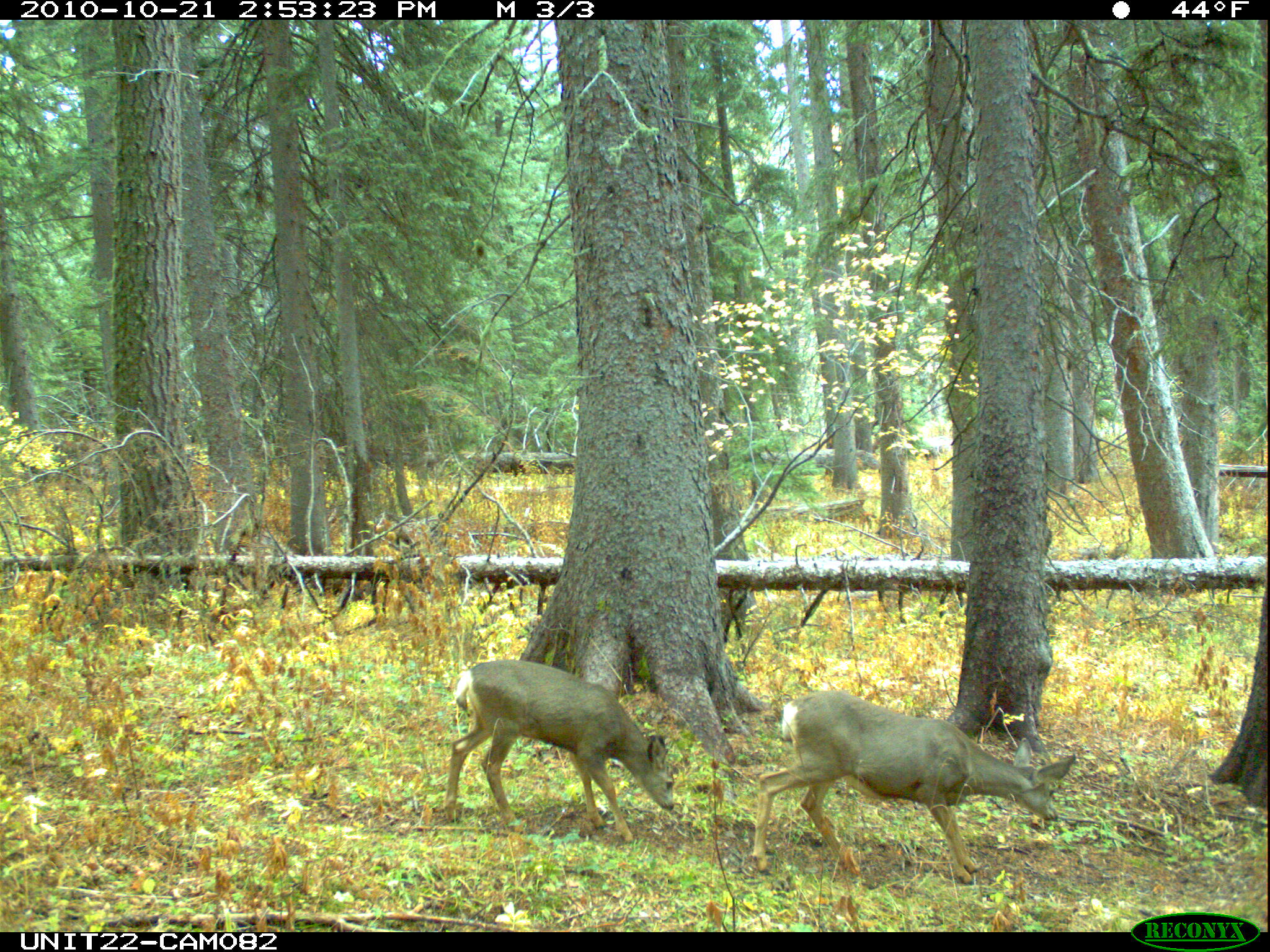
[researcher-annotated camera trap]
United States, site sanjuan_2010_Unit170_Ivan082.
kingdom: Animalia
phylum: Chordata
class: Mammalia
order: Artiodactyla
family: Cervidae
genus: Odocoileus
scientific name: Odocoileus hemionus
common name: mule deer